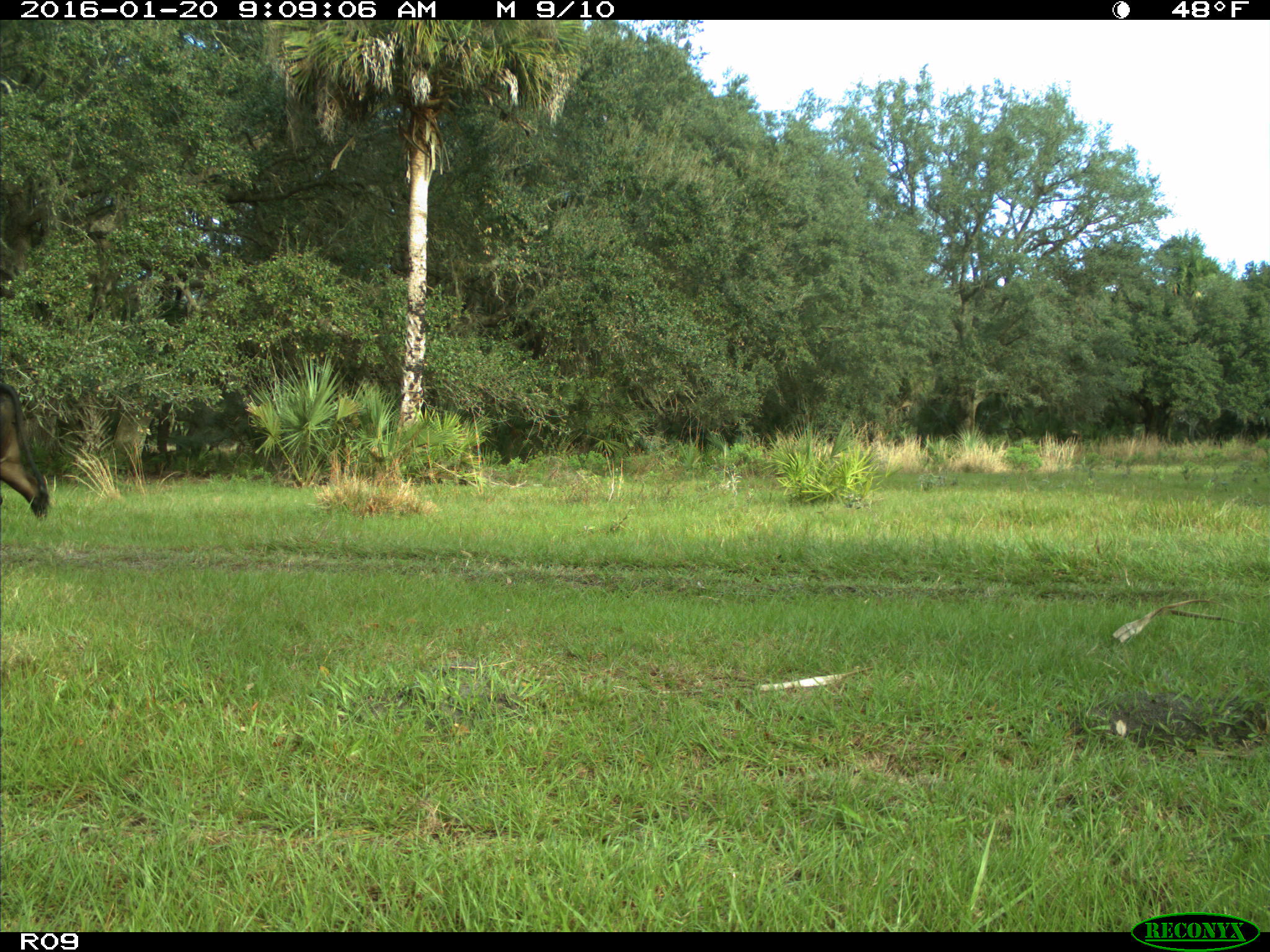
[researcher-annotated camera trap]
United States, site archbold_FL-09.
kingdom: Animalia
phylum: Chordata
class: Mammalia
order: Artiodactyla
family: Bovidae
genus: Bos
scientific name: Bos taurus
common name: domestic cow